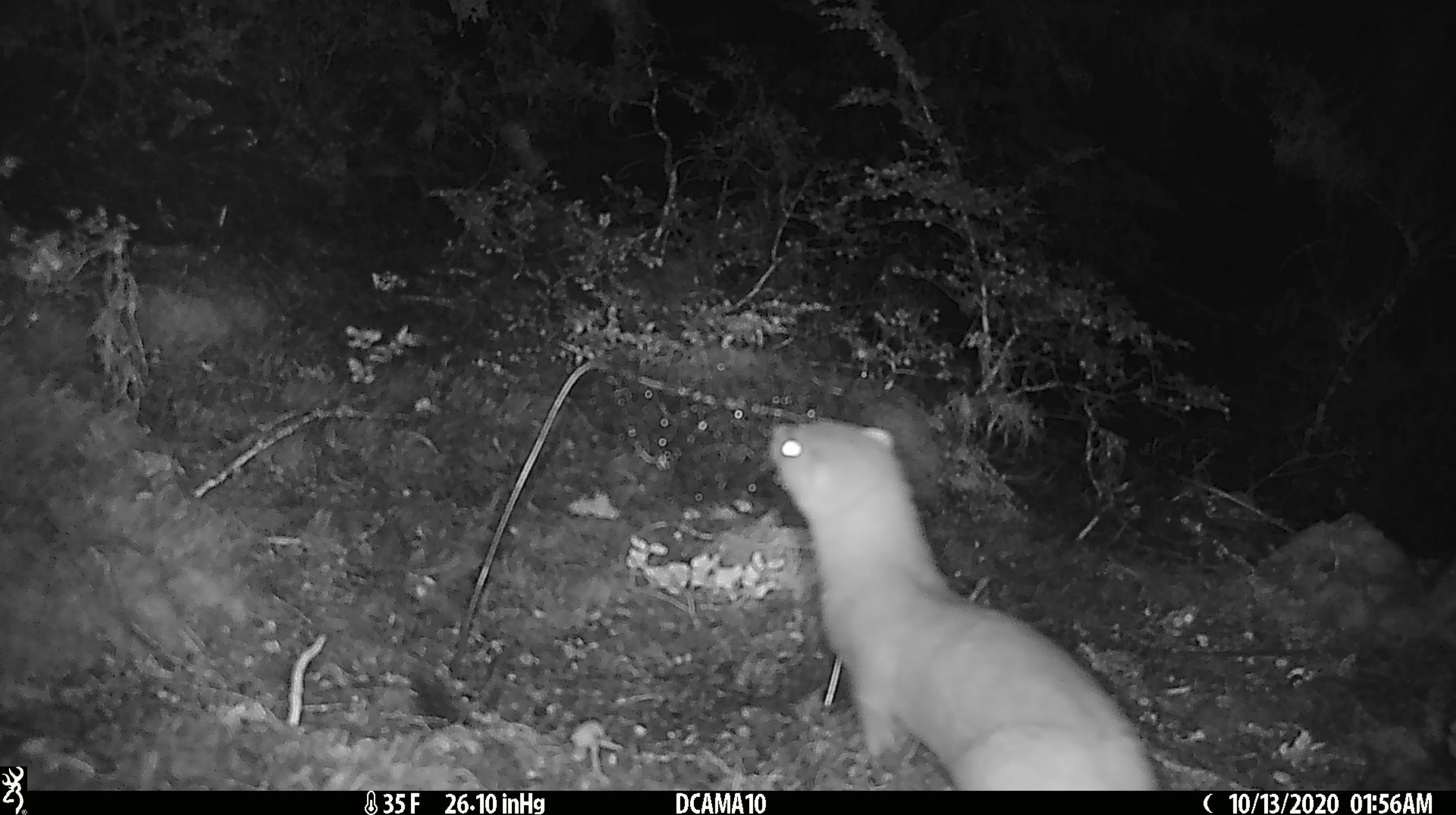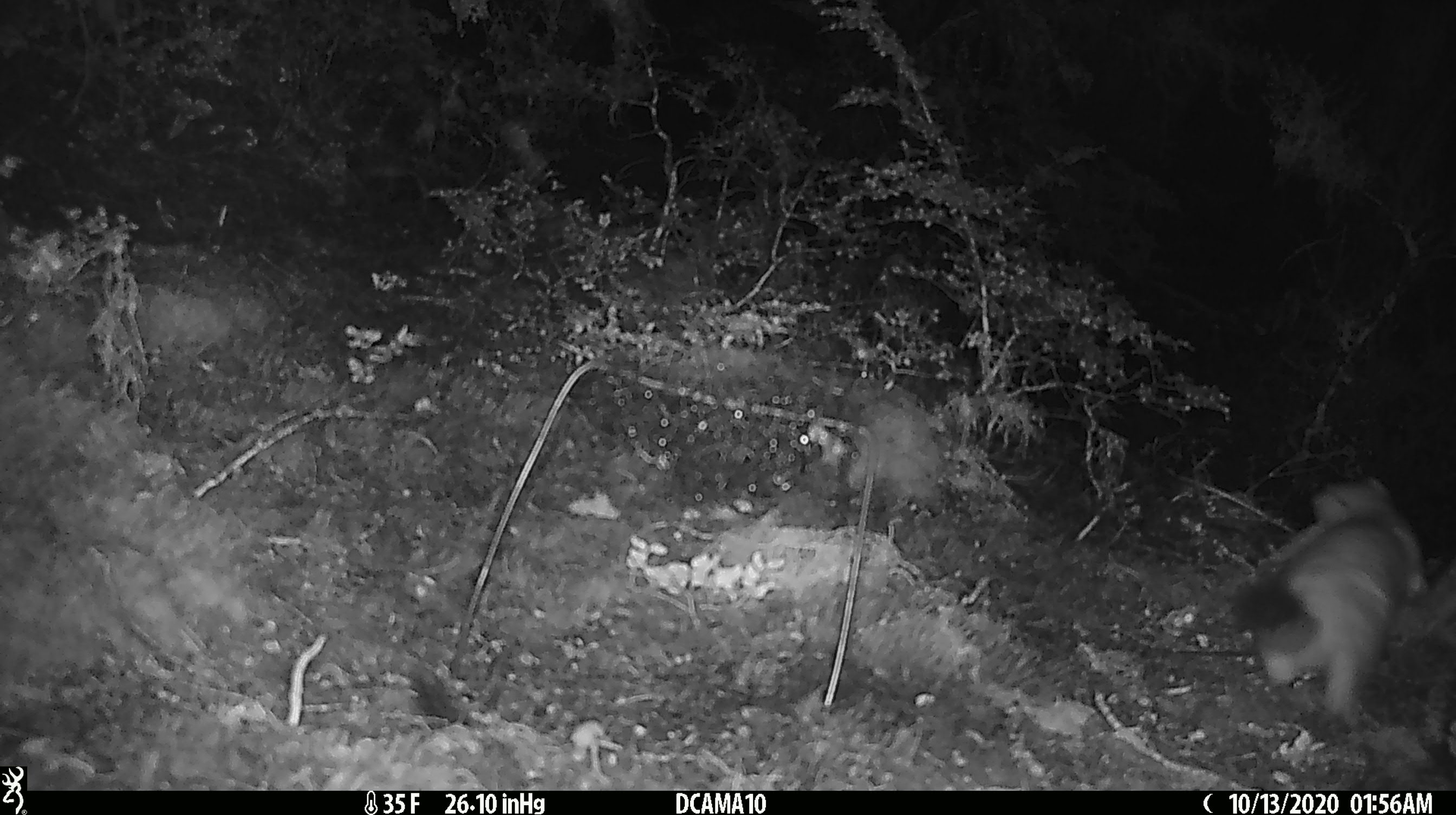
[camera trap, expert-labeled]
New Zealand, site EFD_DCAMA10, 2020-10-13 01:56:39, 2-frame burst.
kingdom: Animalia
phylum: Chordata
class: Mammalia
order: Carnivora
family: Mustelidae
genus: Mustela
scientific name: Mustela erminea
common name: stoat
Stoat (Mustela erminea).